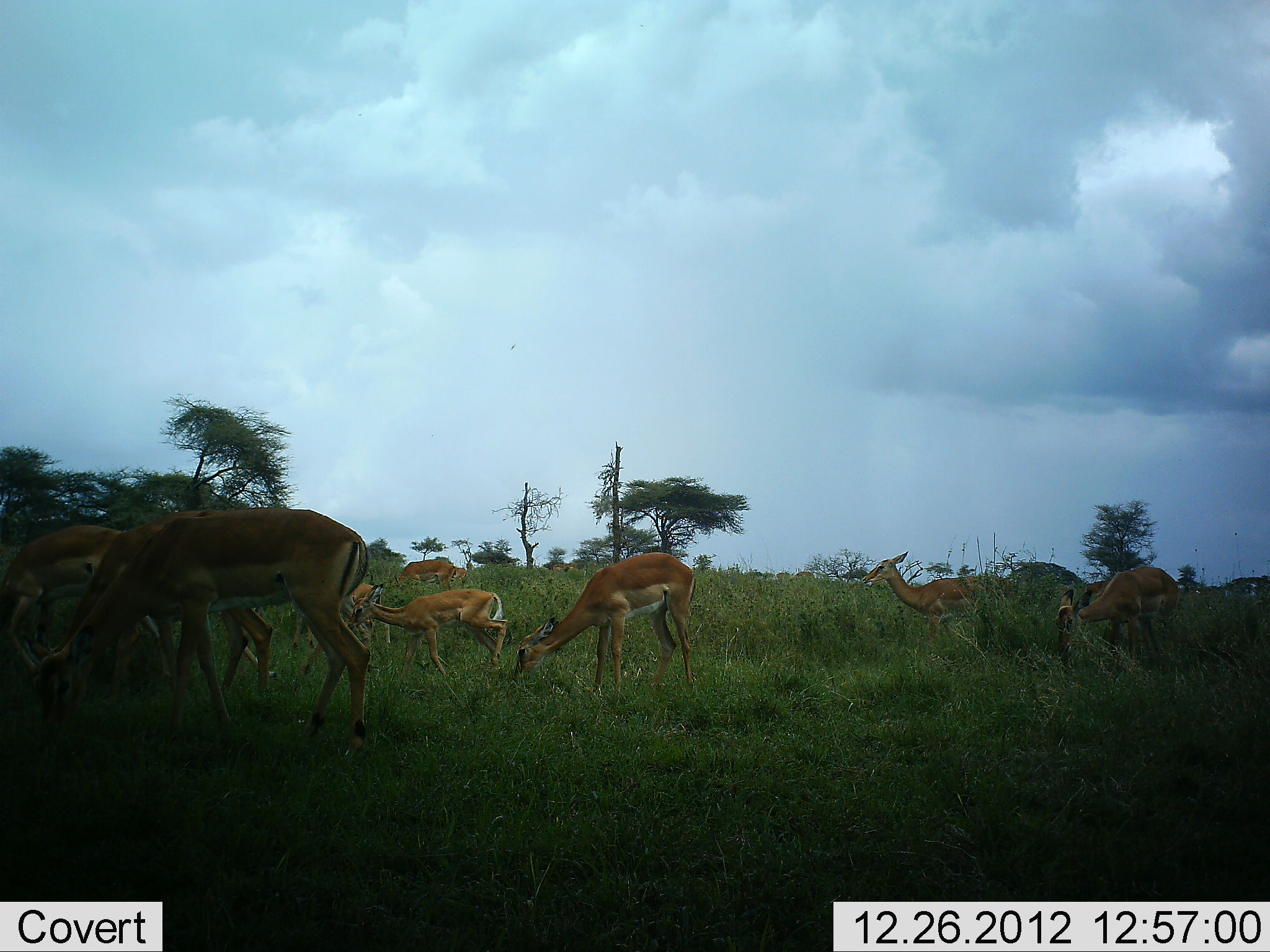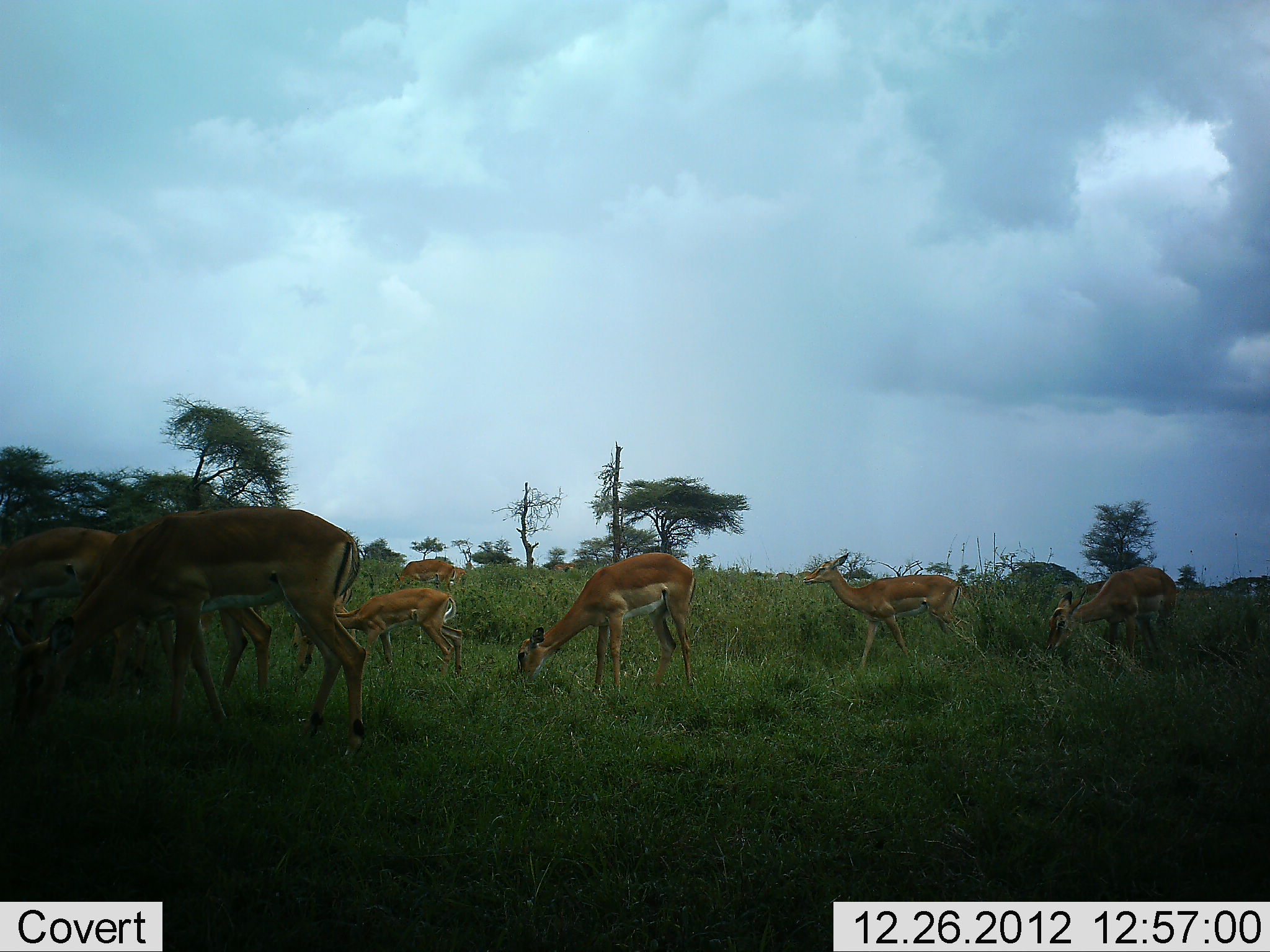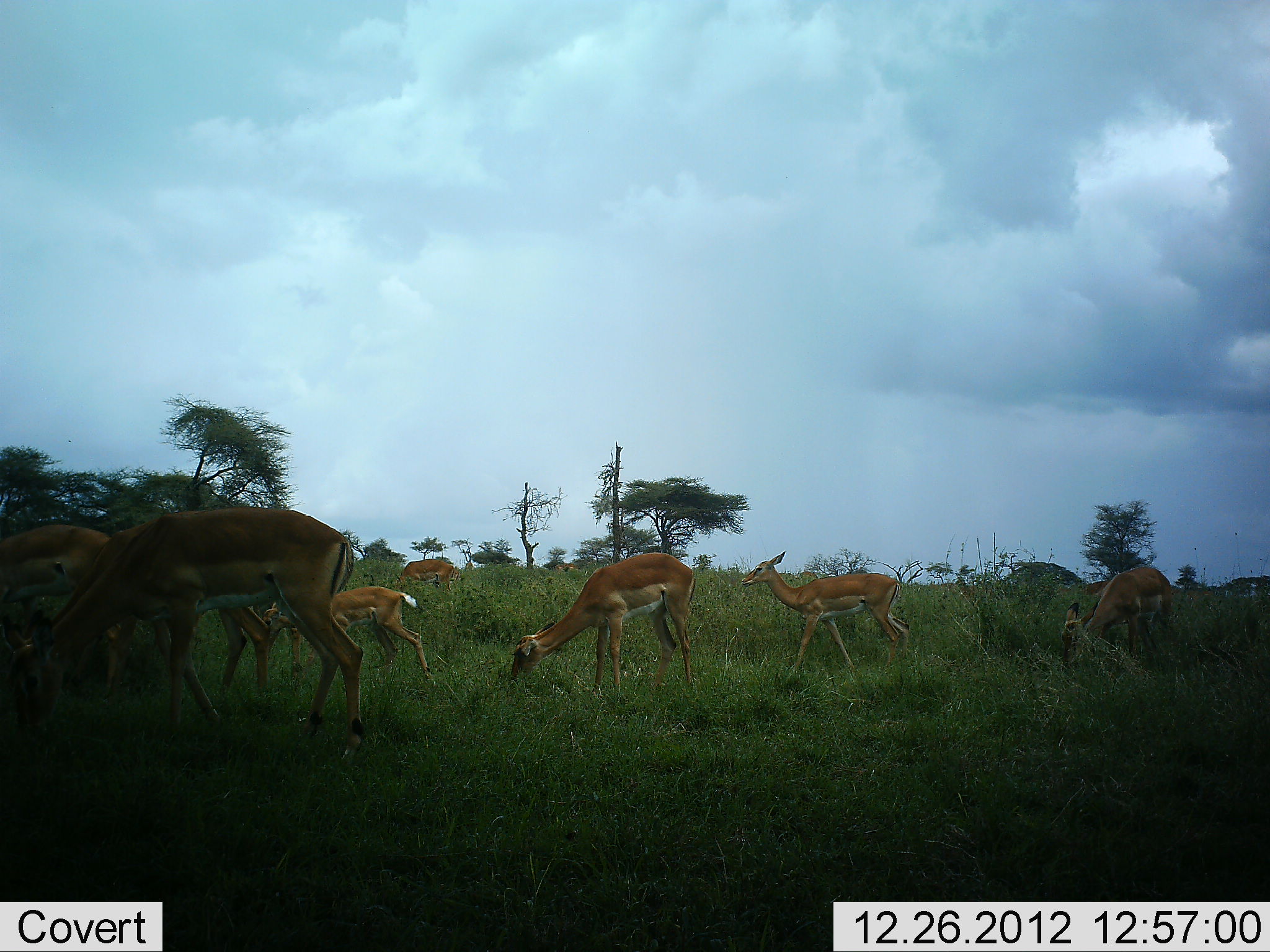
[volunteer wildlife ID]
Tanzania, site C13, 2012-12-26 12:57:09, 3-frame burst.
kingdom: Animalia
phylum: Chordata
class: Mammalia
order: Artiodactyla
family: Bovidae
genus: Aepyceros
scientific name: Aepyceros melampus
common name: impala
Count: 8.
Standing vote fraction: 25%.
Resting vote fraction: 0%.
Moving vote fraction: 94%.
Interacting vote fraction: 6%.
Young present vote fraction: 31%.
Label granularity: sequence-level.